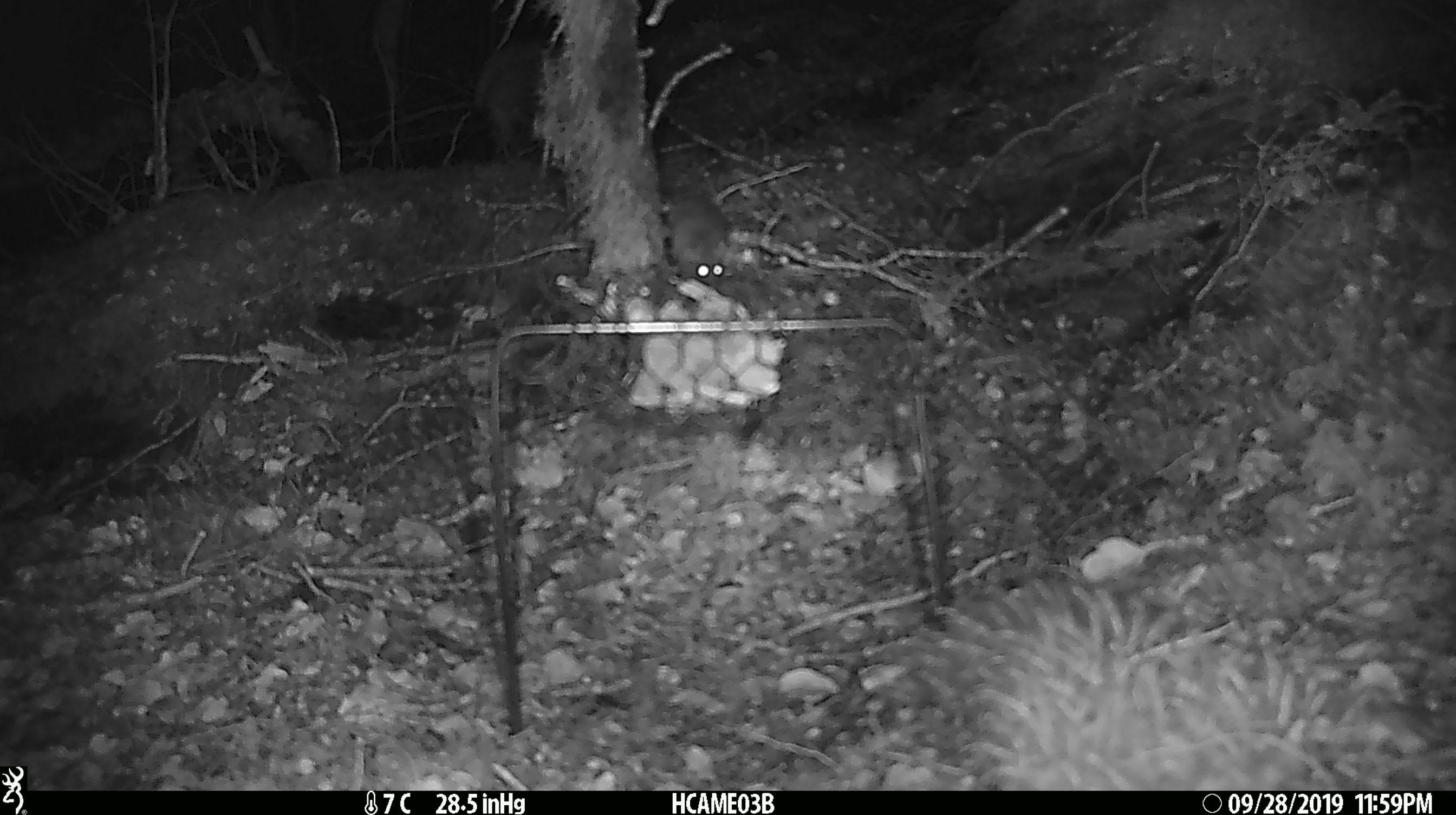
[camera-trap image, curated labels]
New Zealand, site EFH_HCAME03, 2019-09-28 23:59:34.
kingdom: Animalia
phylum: Chordata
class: Mammalia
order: Rodentia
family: Muridae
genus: Mus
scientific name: Mus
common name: mouse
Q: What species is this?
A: Mouse (Mus).